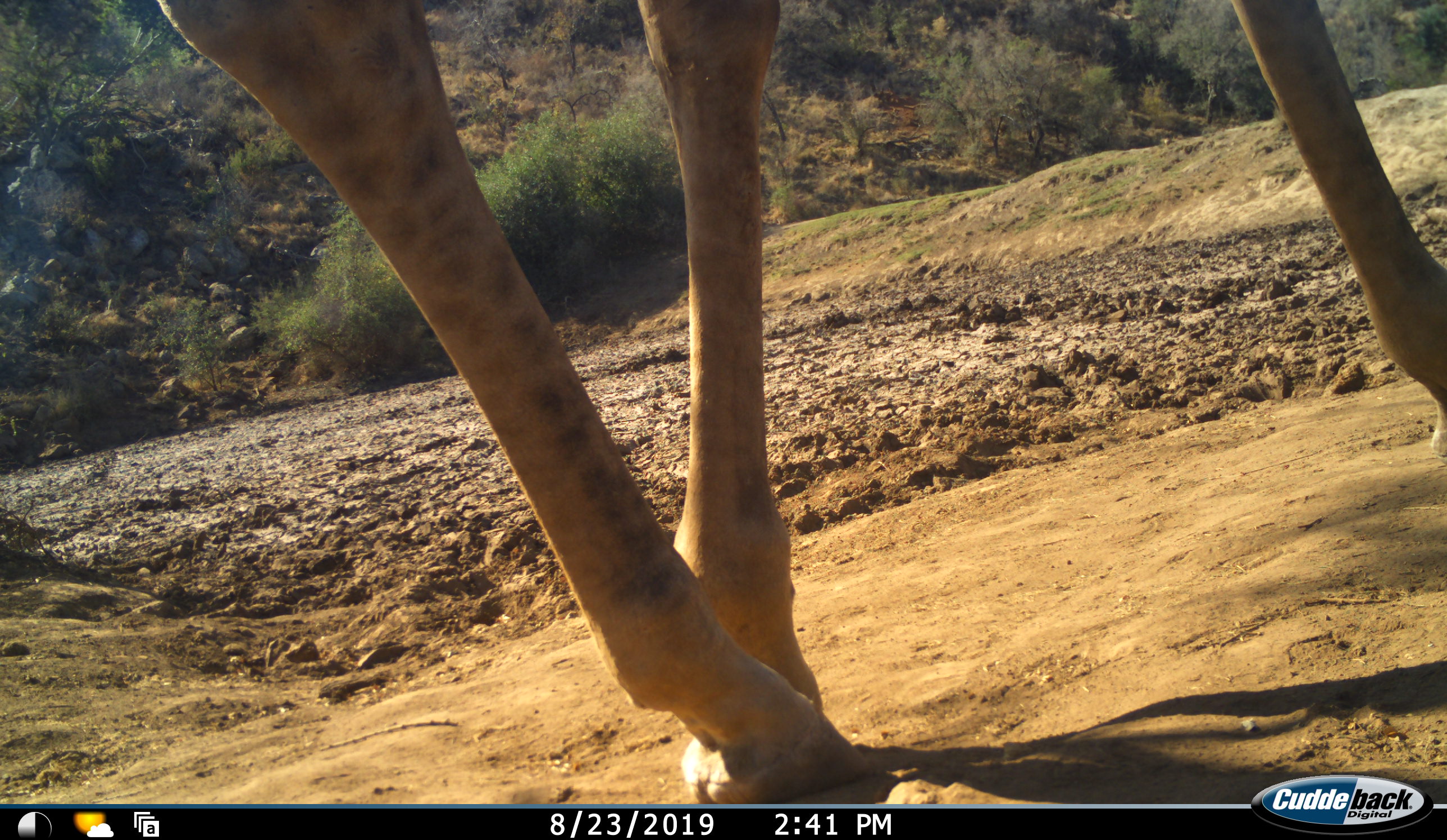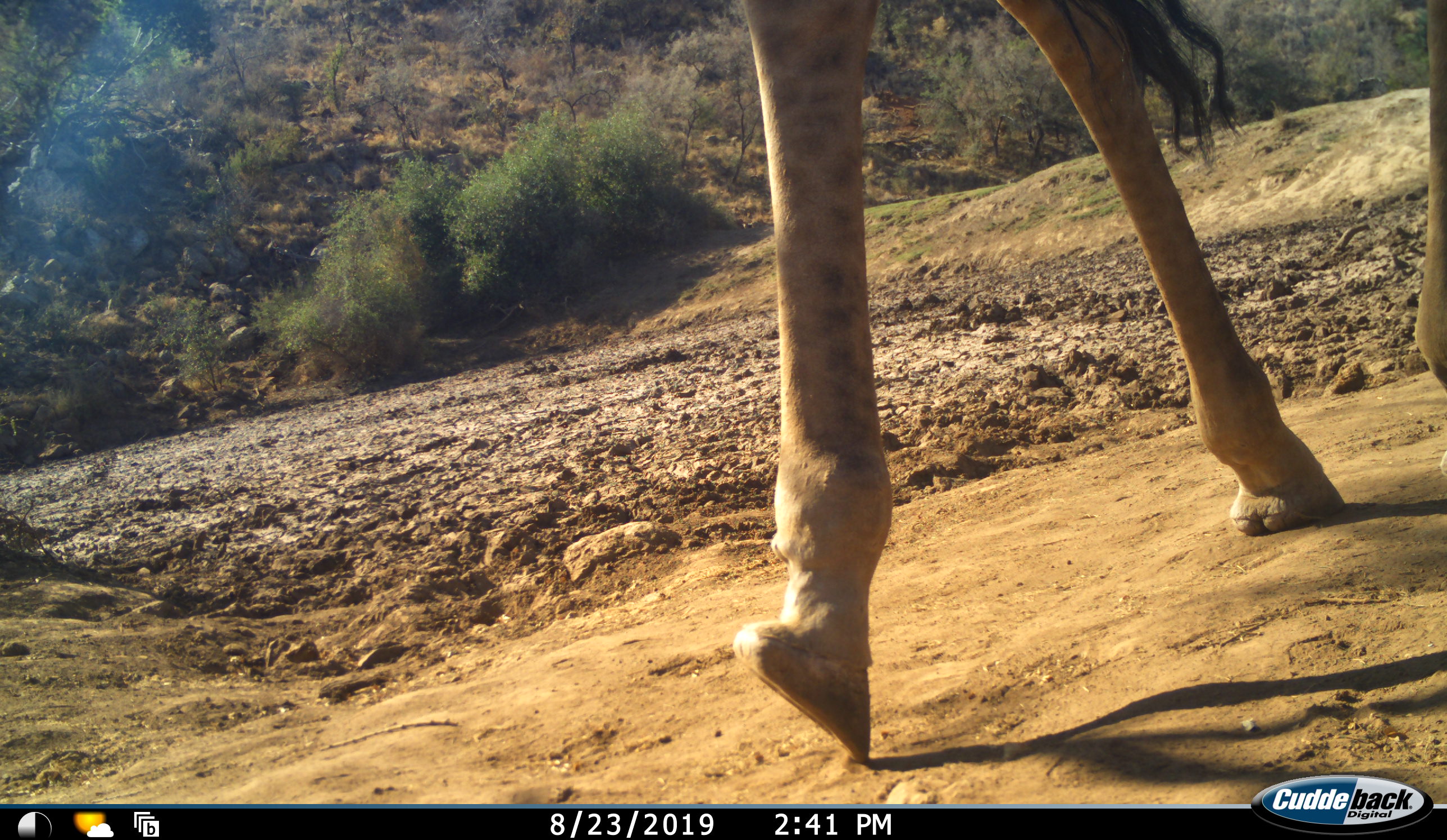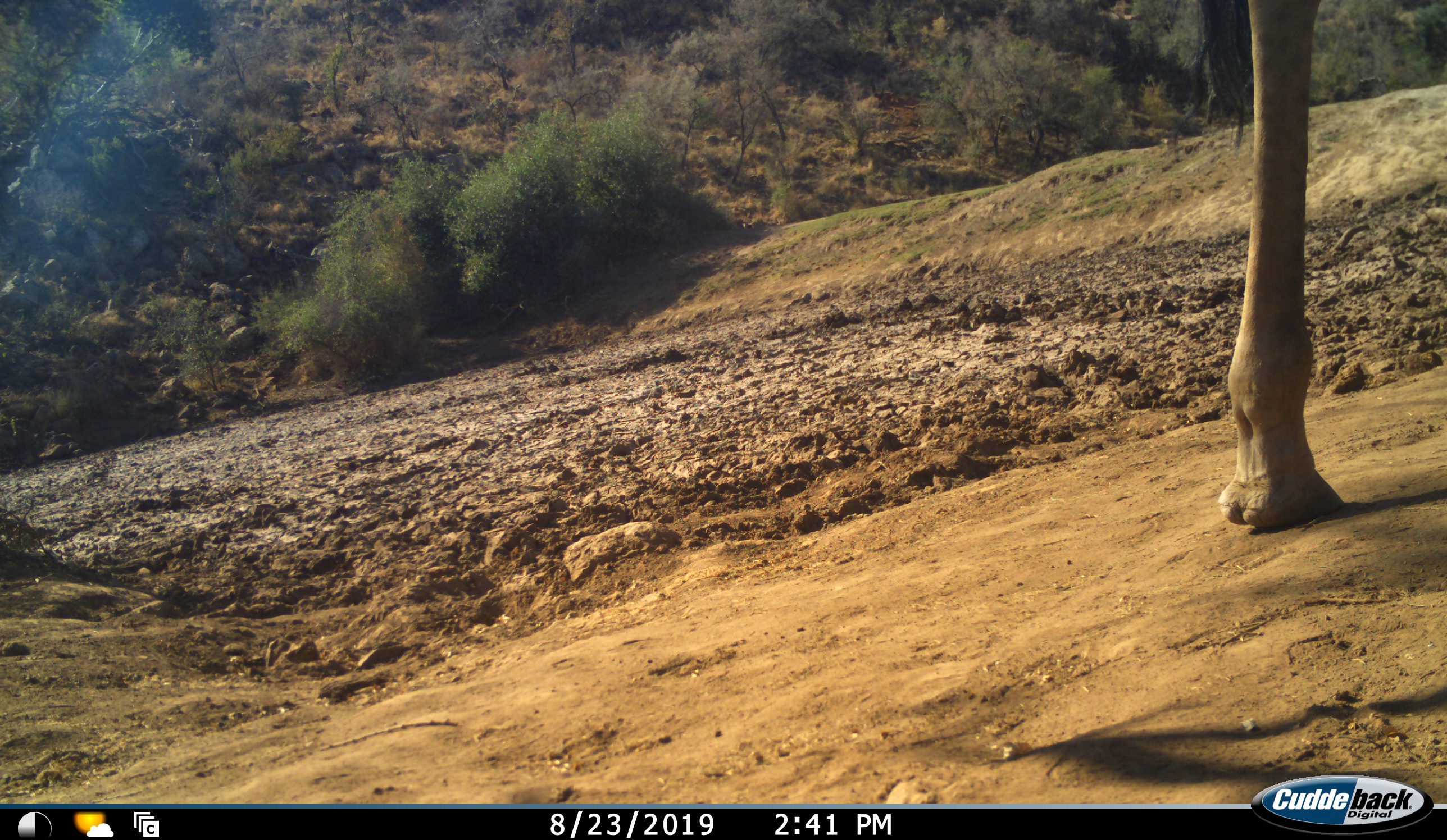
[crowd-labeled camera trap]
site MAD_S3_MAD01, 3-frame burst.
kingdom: Animalia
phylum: Chordata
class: Mammalia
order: Artiodactyla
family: Giraffidae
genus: Giraffa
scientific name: Giraffa camelopardalis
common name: giraffe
Giraffe (Giraffa camelopardalis), count 1. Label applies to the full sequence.